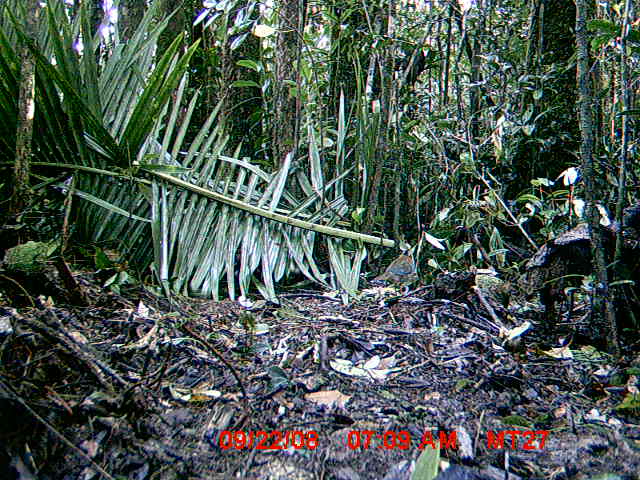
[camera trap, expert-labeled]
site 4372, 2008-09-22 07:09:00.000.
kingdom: Animalia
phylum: Chordata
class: Aves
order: Coraciiformes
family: Brachypteraciidae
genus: Brachypteracias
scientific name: Brachypteracias squamiger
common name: scaly ground-roller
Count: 1.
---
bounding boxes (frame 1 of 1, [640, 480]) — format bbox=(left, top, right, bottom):
brachypteracias squamiger: bbox=(372, 248, 419, 296)